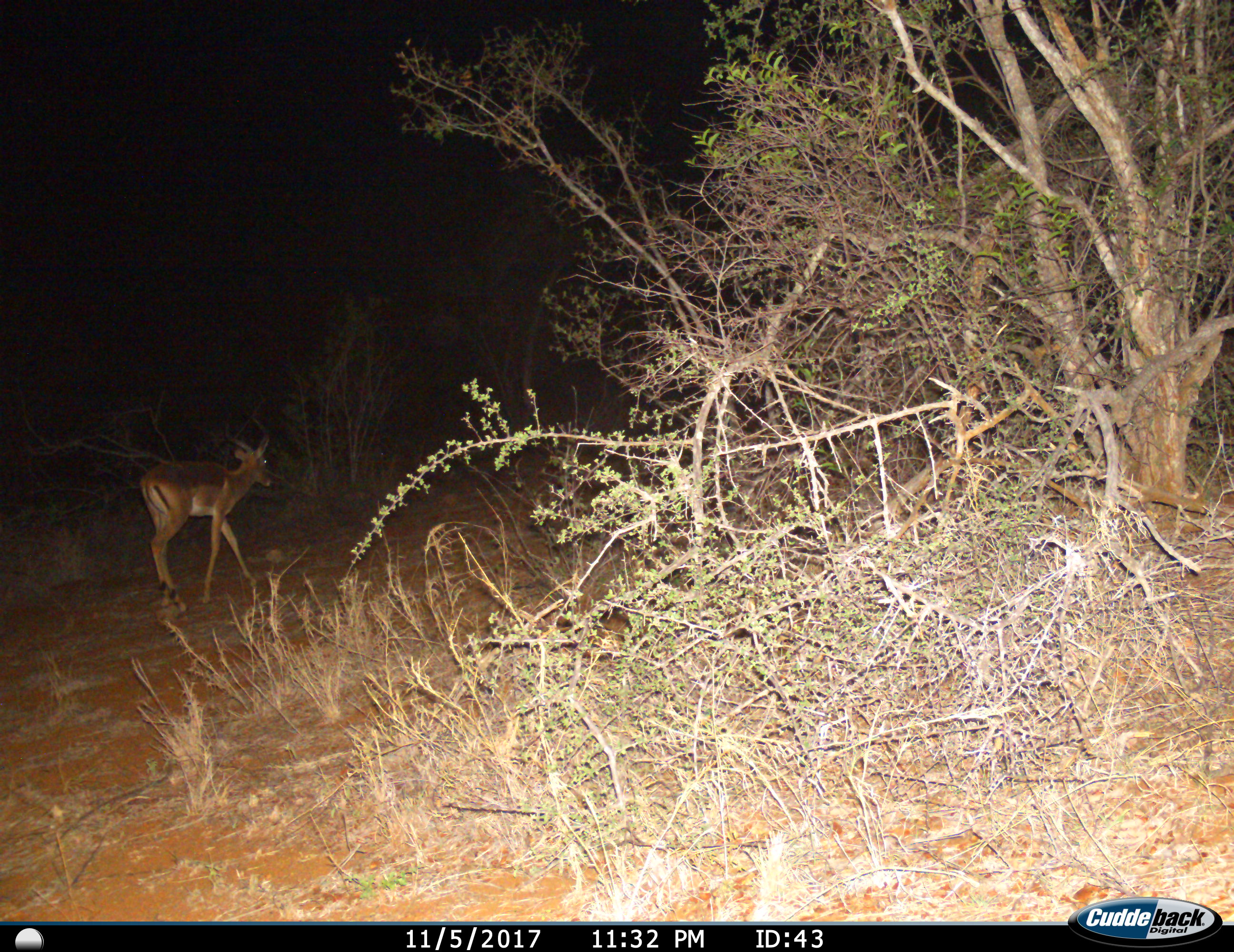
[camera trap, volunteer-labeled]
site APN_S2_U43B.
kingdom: Animalia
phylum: Chordata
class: Mammalia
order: Artiodactyla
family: Bovidae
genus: Aepyceros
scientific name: Aepyceros melampus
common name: impala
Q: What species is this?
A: Impala (Aepyceros melampus).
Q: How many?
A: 1.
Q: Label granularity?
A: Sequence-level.